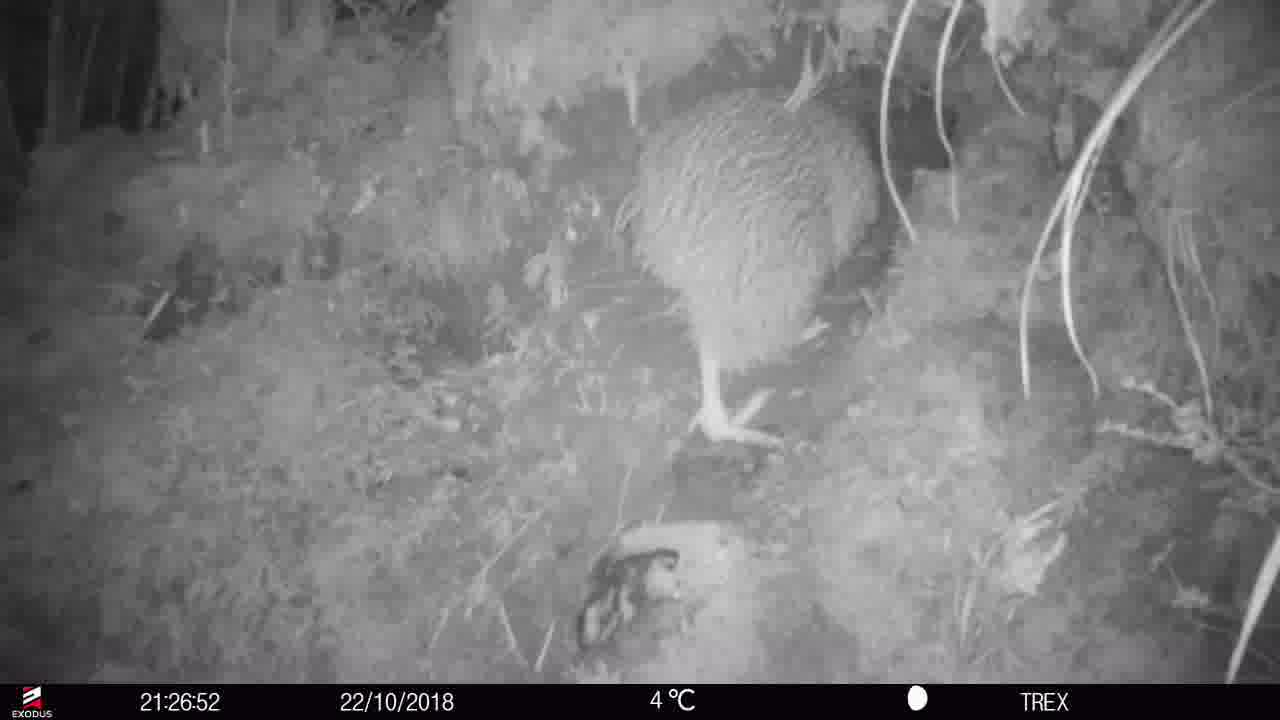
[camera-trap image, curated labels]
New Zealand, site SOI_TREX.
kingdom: Animalia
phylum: Chordata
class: Aves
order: Apterygiformes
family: Apterygidae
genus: Apteryx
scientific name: Apteryx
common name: kiwi